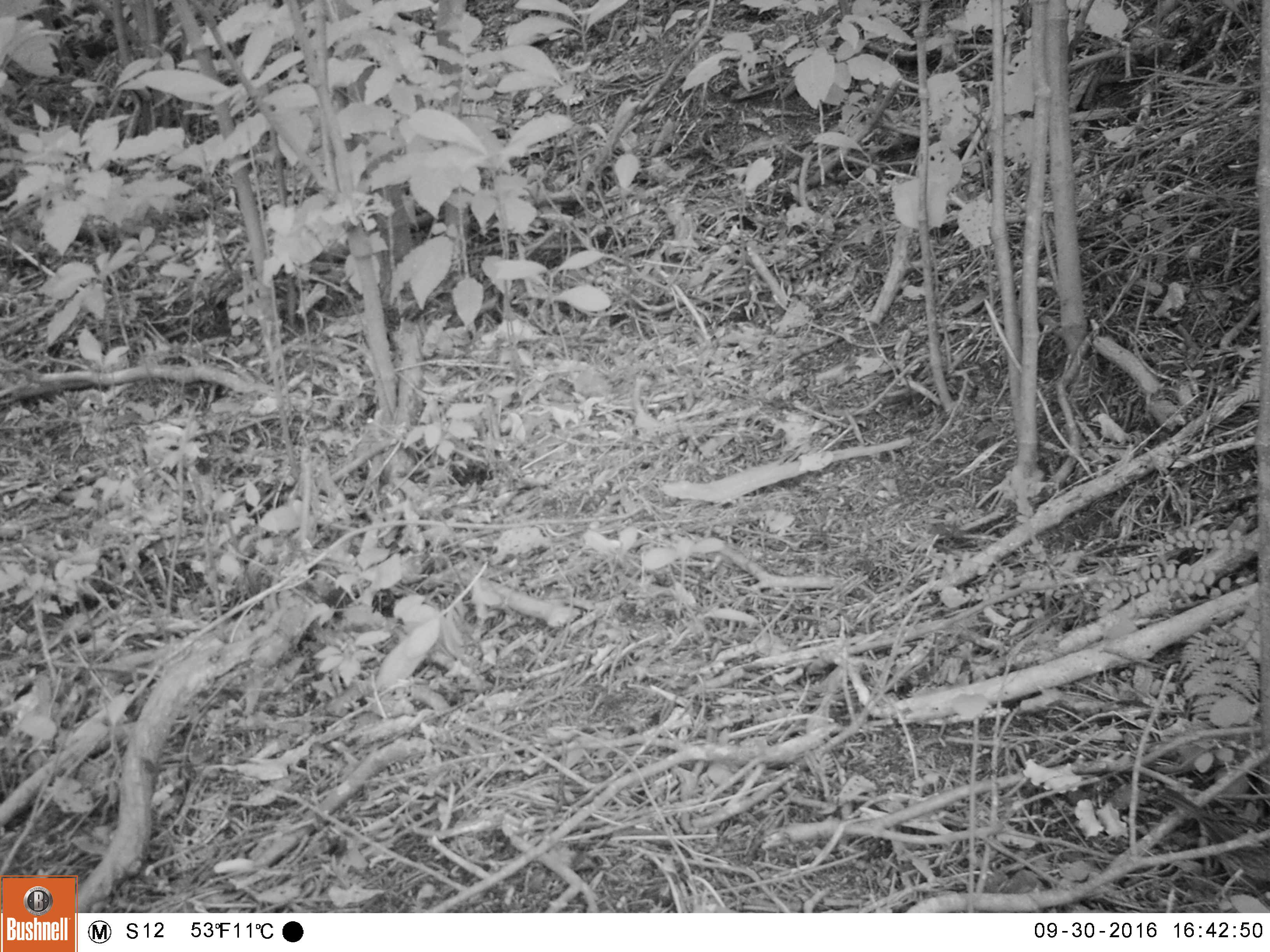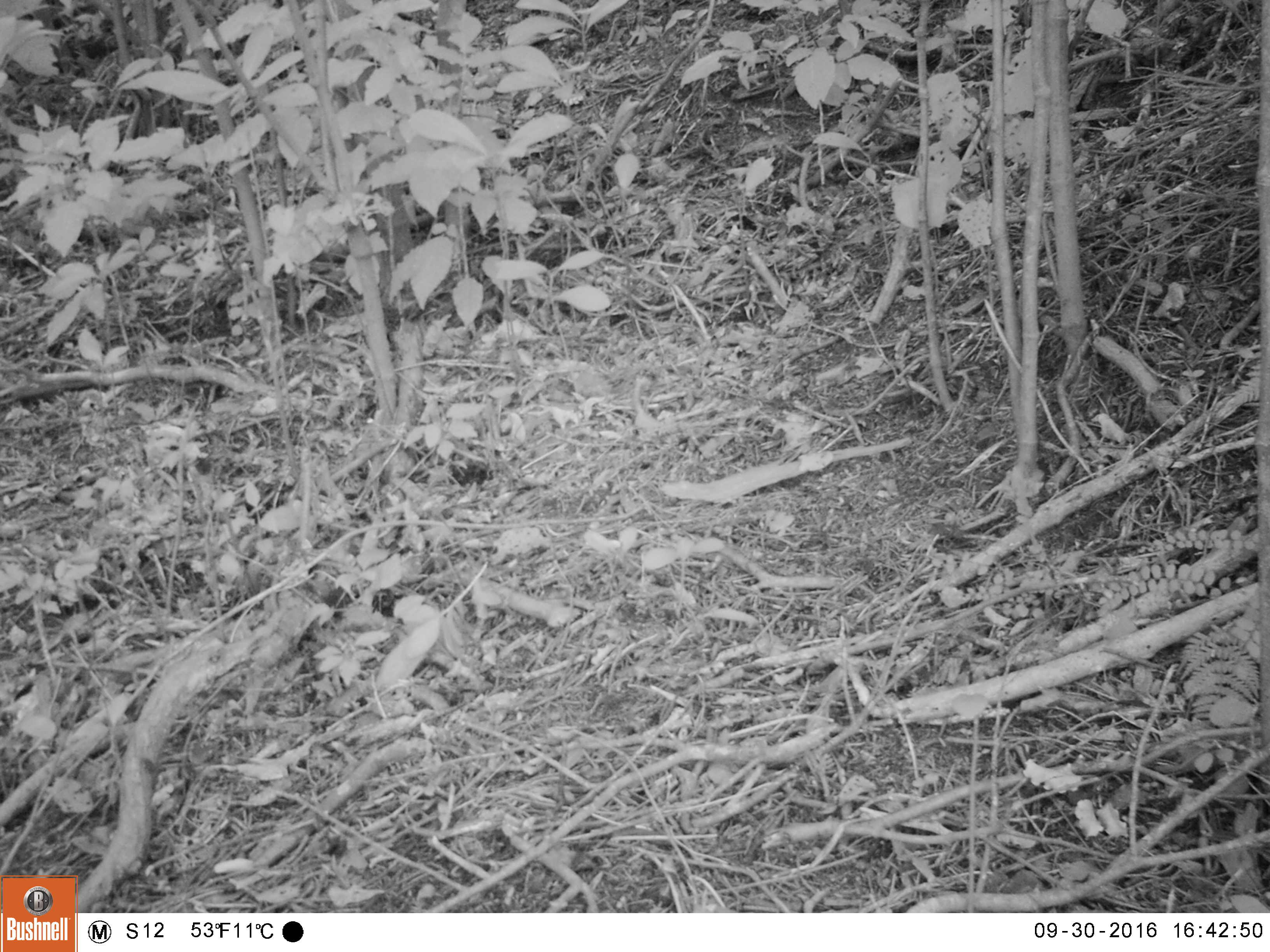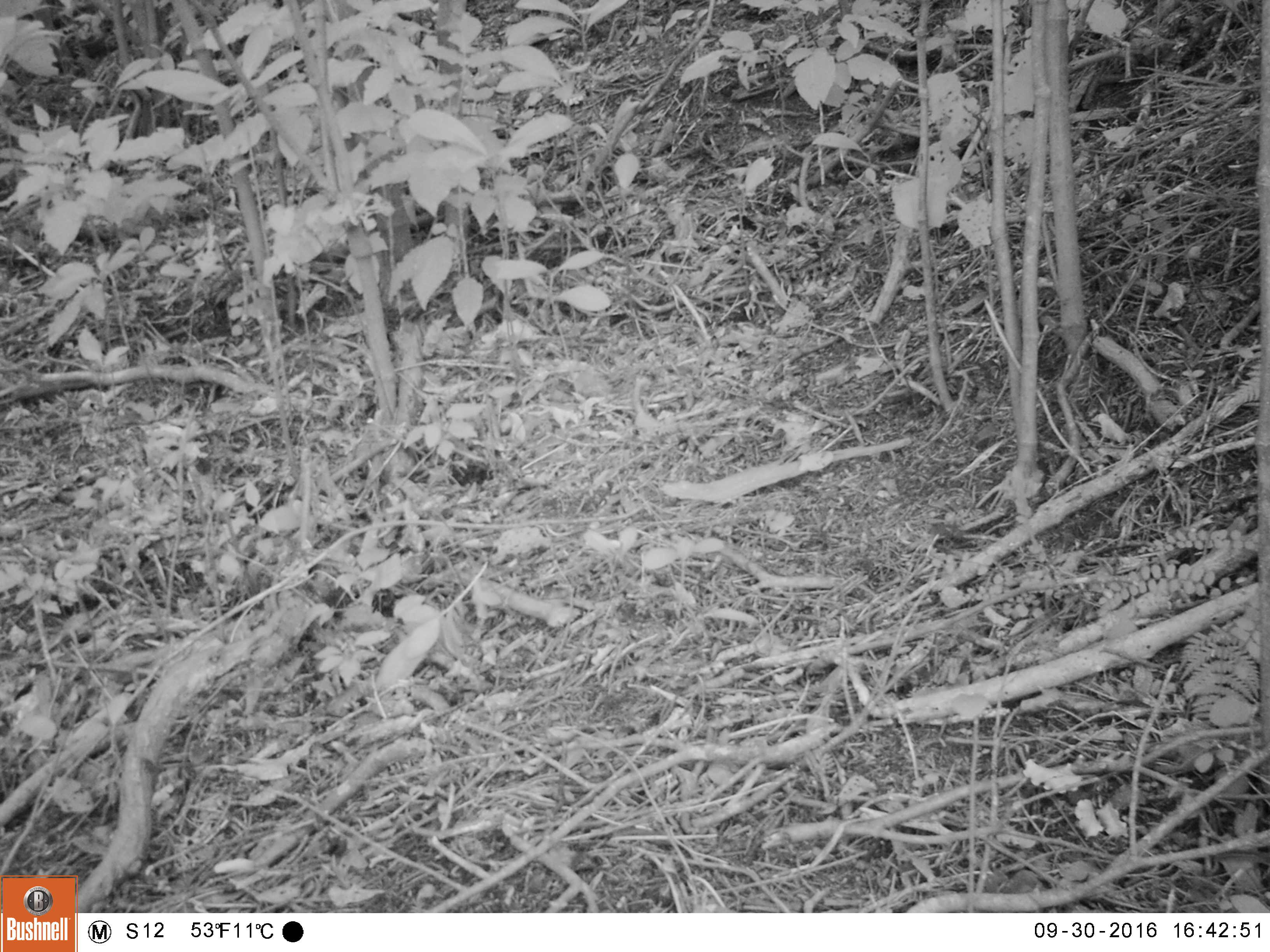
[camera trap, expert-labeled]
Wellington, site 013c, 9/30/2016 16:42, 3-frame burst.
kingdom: Animalia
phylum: Chordata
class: Aves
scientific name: Aves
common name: bird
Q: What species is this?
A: Bird (Aves).